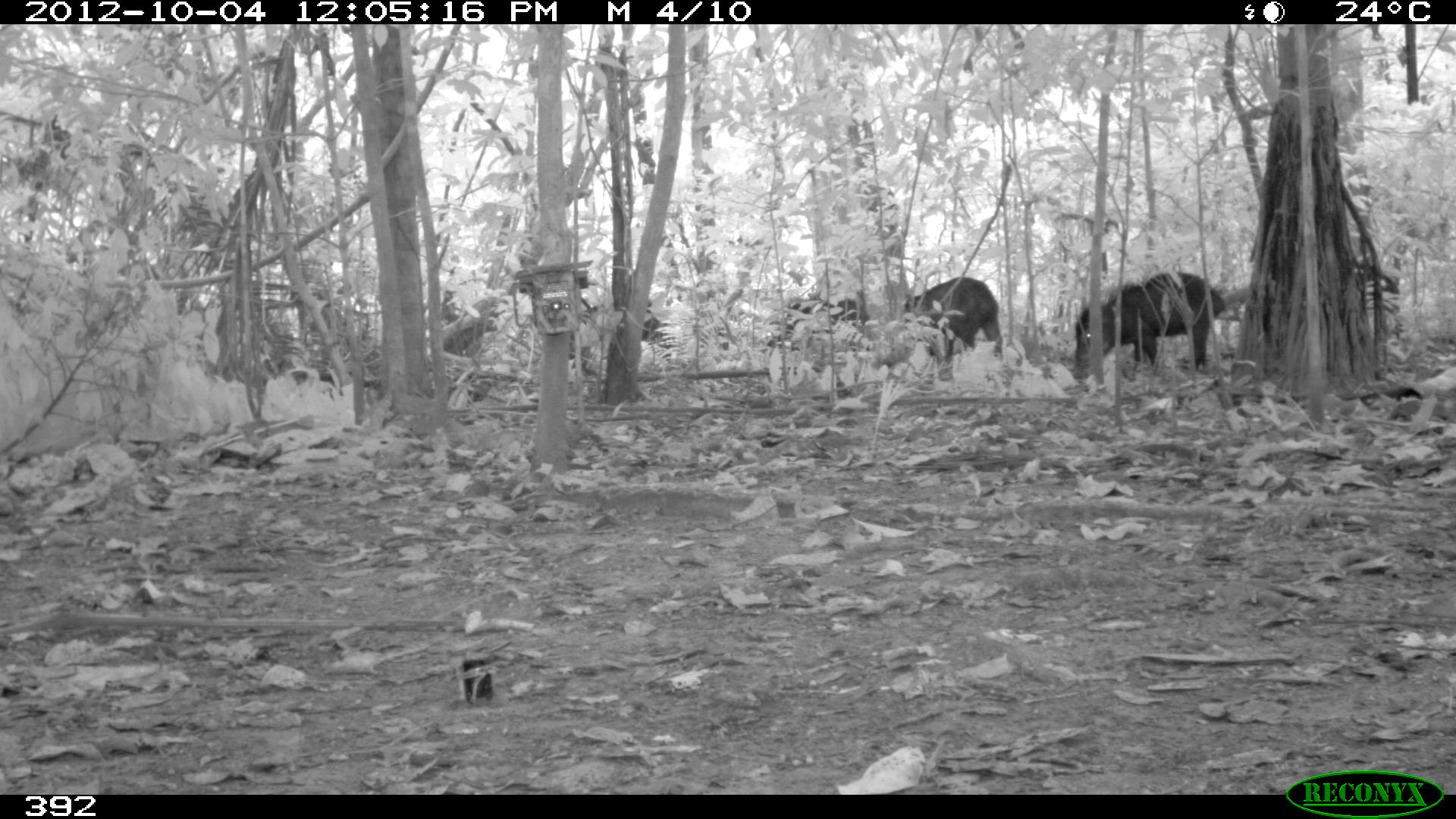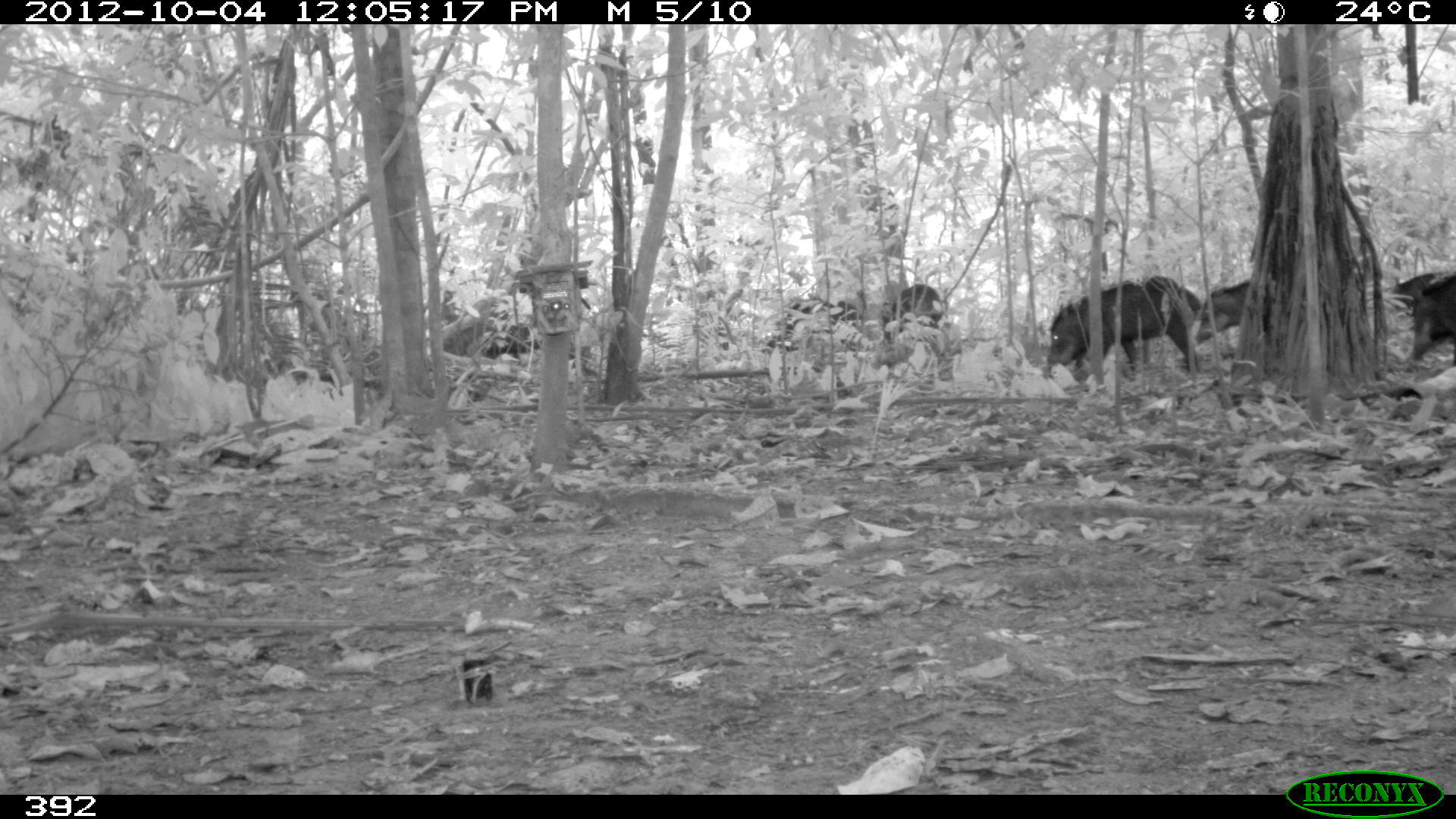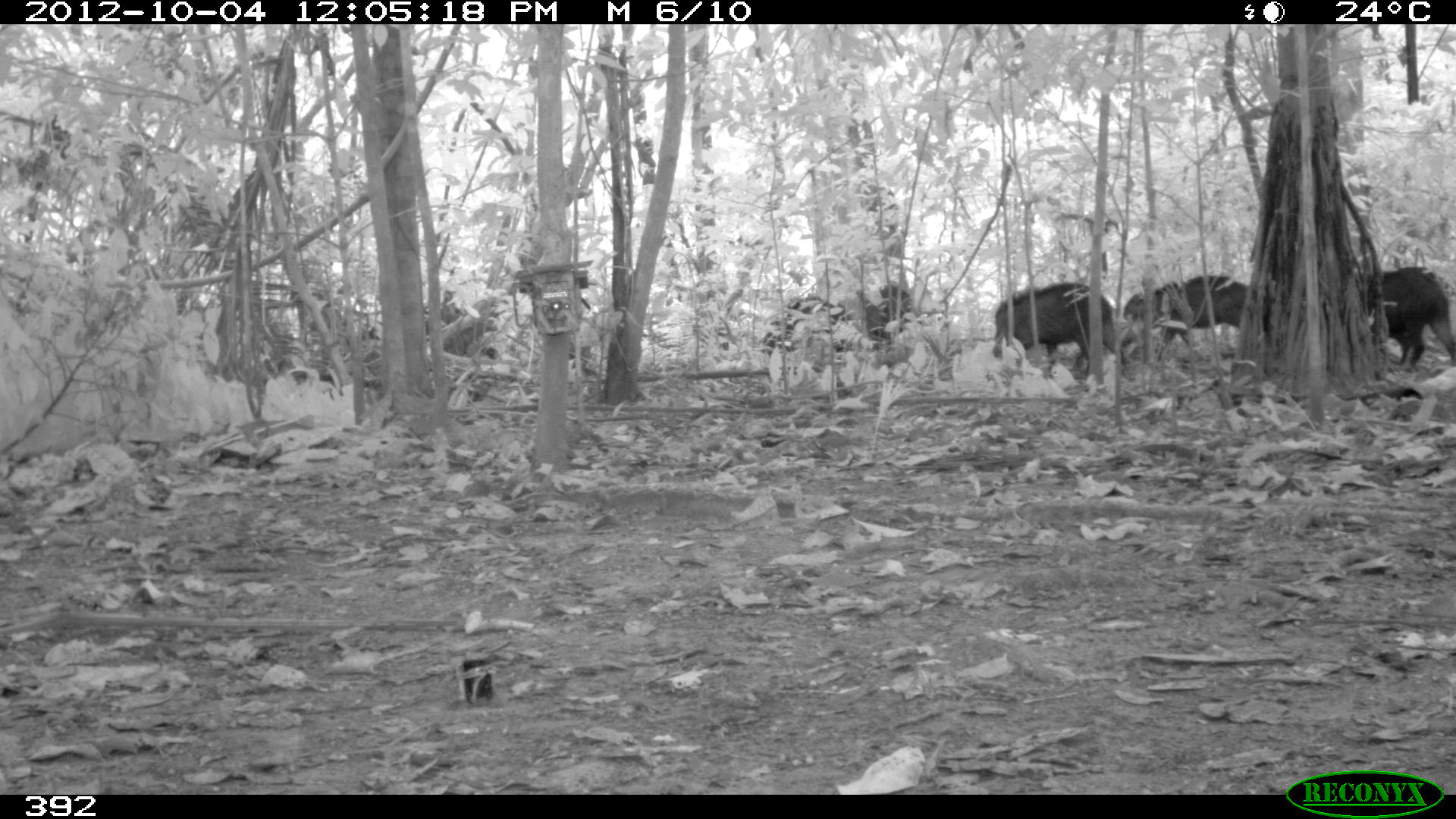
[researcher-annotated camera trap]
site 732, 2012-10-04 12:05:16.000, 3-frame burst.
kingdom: Animalia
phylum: Chordata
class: Mammalia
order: Artiodactyla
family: Tayassuidae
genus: Tayassu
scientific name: Tayassu pecari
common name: white-lipped peccary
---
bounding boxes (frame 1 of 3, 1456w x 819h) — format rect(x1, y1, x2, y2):
tayassu pecari: rect(1072, 271, 1226, 383); rect(902, 276, 1003, 360); rect(568, 300, 671, 377); rect(765, 297, 859, 351)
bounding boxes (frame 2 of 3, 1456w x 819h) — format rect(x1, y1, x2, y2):
tayassu pecari: rect(1046, 274, 1147, 381); rect(1383, 271, 1456, 367); rect(1140, 275, 1203, 375); rect(760, 294, 861, 353); rect(1194, 280, 1251, 344); rect(882, 283, 943, 339); rect(481, 322, 541, 359)